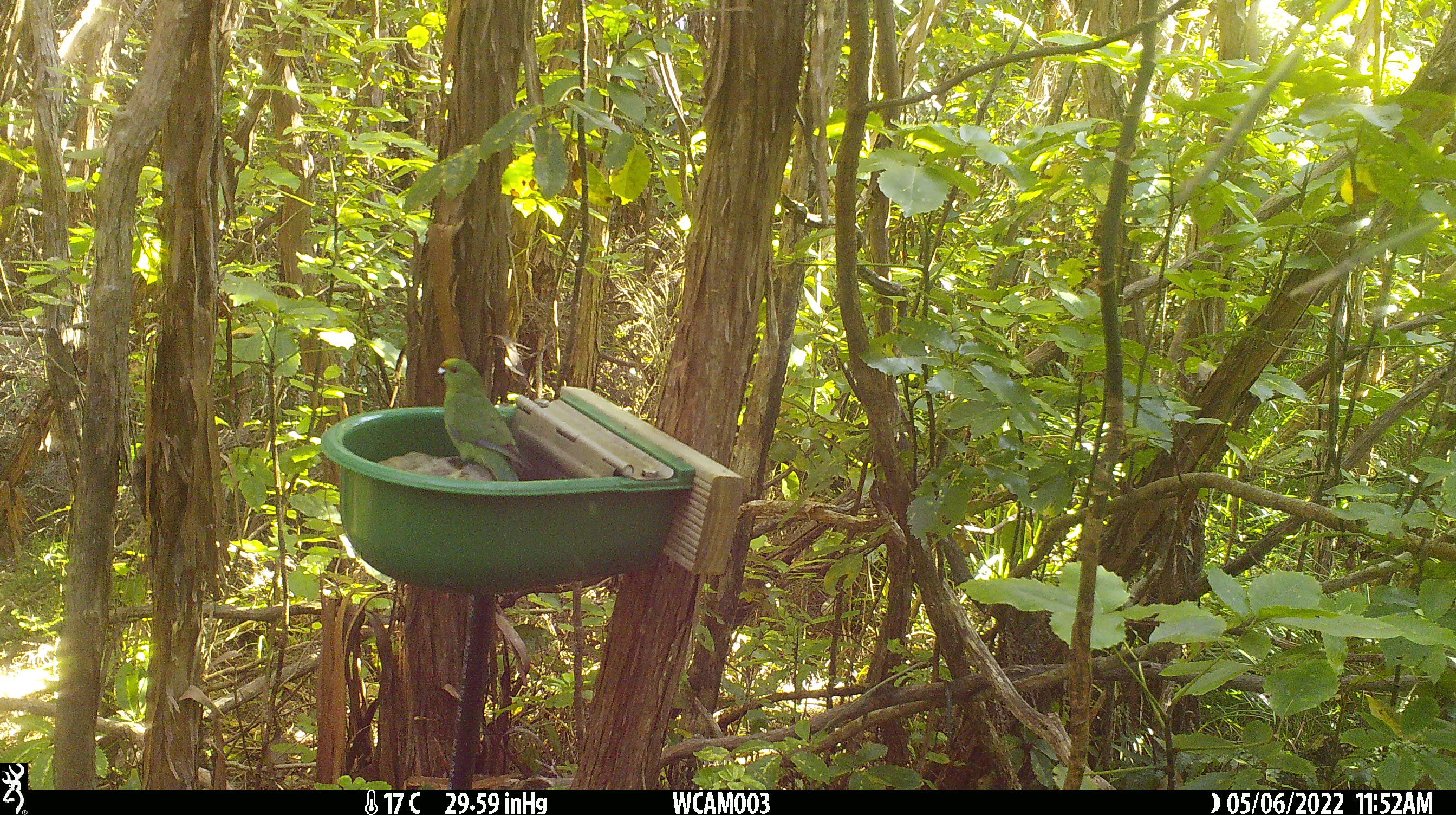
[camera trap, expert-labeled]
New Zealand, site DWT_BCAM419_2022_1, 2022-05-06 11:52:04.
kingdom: Animalia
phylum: Chordata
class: Aves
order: Psittaciformes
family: Psittaculidae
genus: Cyanoramphus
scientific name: Cyanoramphus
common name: parakeet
Parakeet (Cyanoramphus).